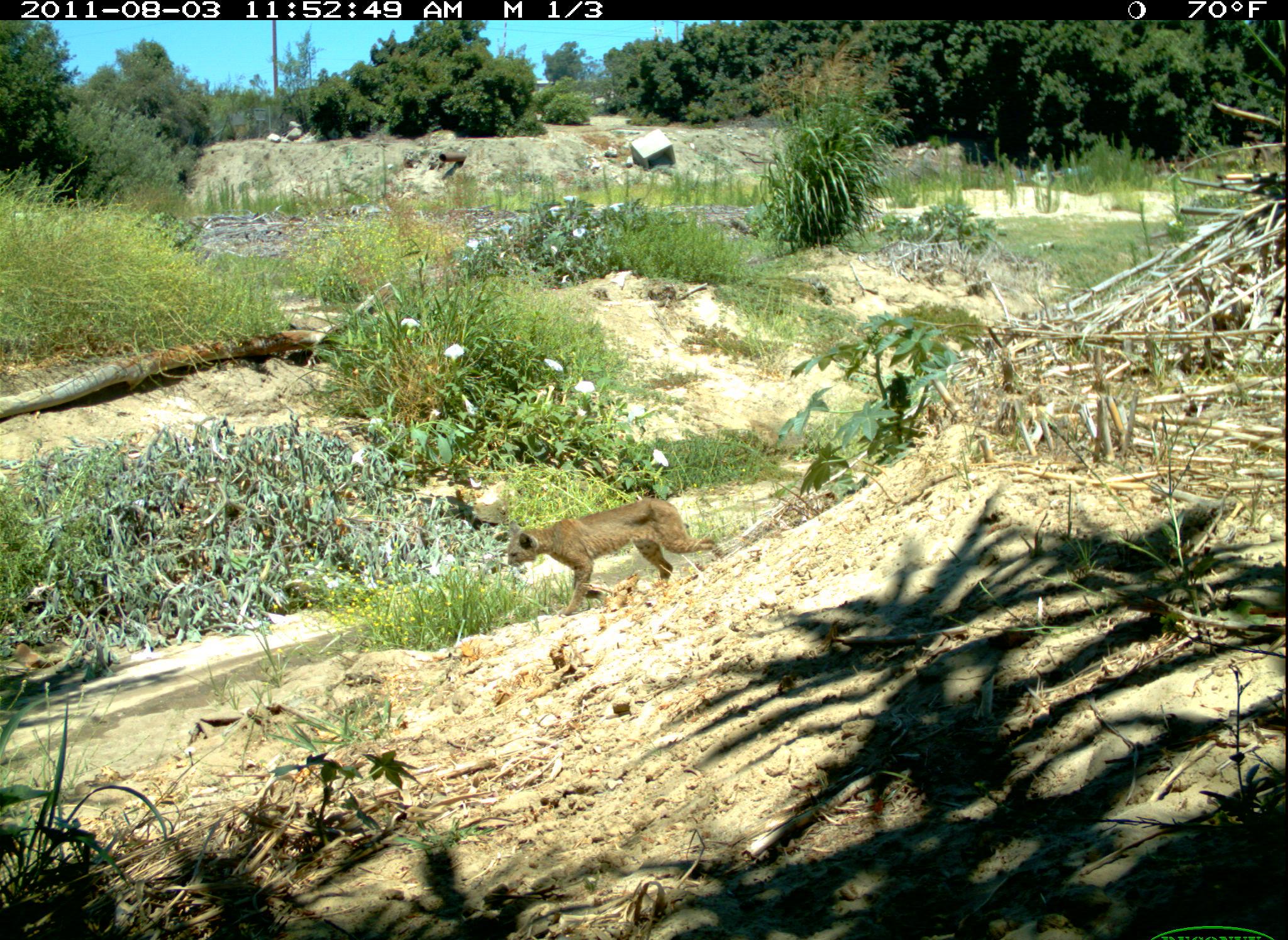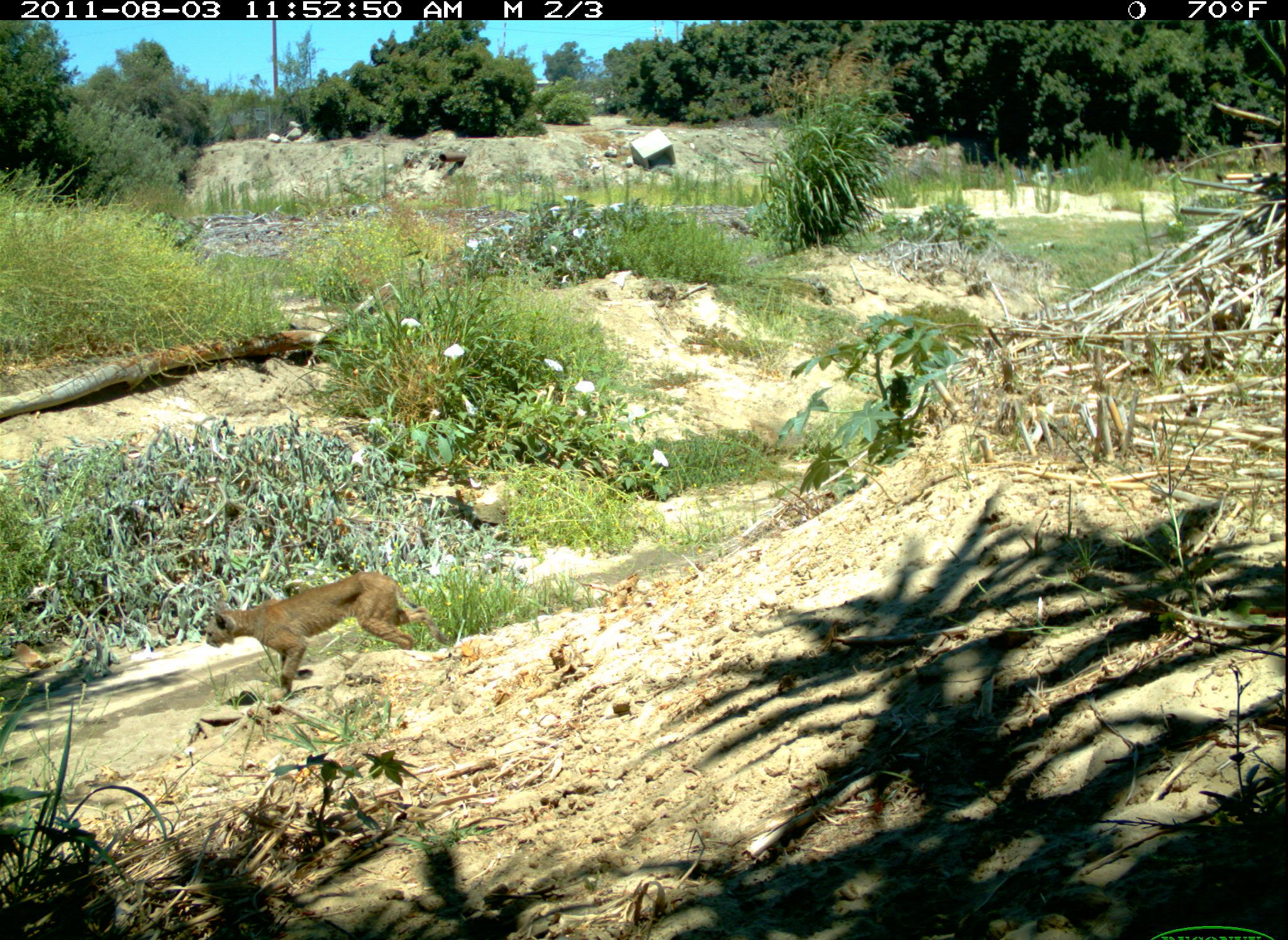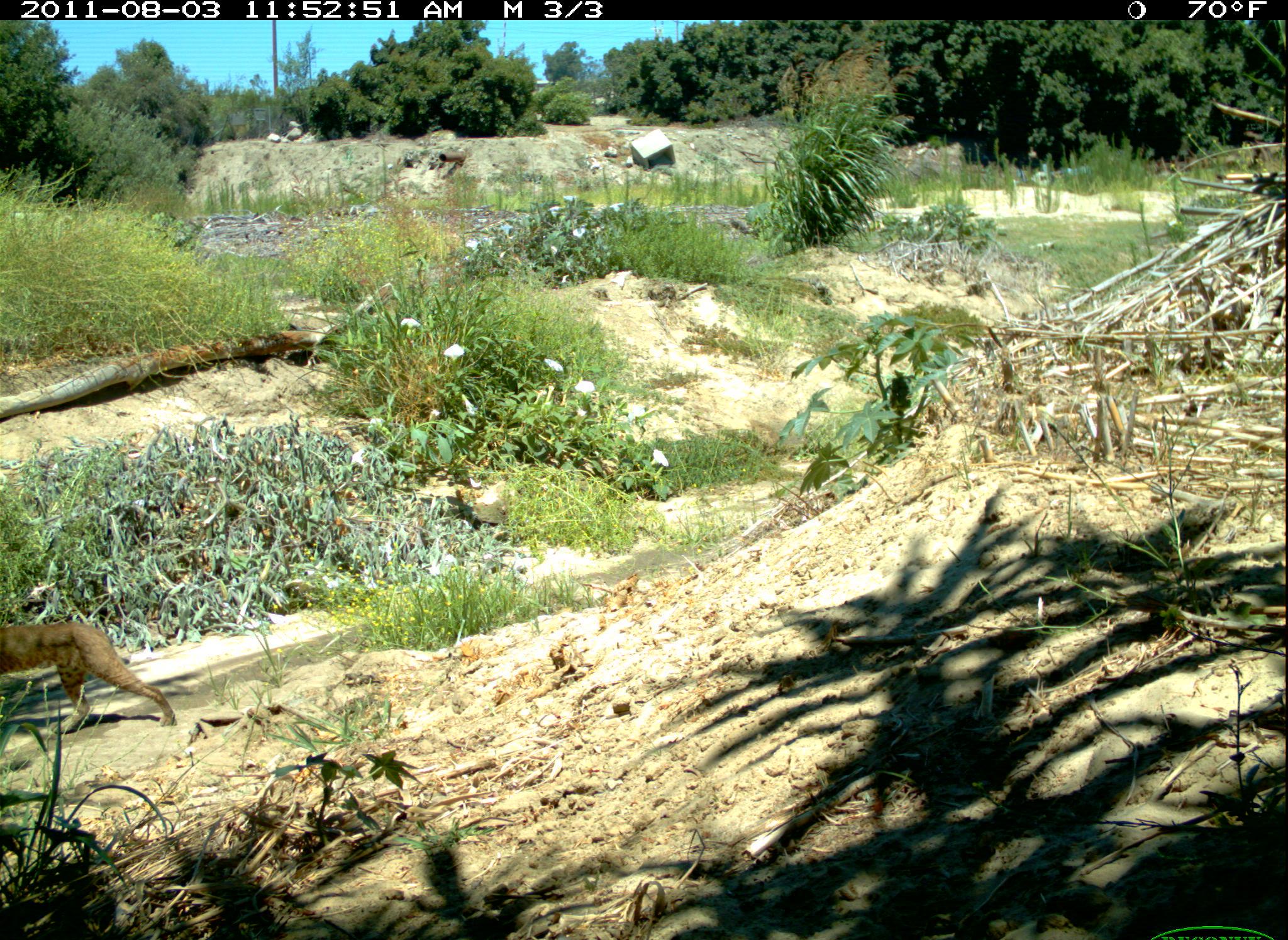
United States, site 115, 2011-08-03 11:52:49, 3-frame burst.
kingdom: Animalia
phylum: Chordata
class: Mammalia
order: Carnivora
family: Felidae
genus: Lynx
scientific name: Lynx rufus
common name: bobcat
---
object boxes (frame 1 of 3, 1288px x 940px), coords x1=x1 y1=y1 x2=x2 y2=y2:
bobcat: x1=504 y1=486 x2=728 y2=614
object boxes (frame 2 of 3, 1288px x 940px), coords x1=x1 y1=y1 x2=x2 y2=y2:
bobcat: x1=201 y1=556 x2=456 y2=705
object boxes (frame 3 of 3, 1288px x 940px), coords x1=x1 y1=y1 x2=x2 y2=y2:
bobcat: x1=0 y1=602 x2=186 y2=741